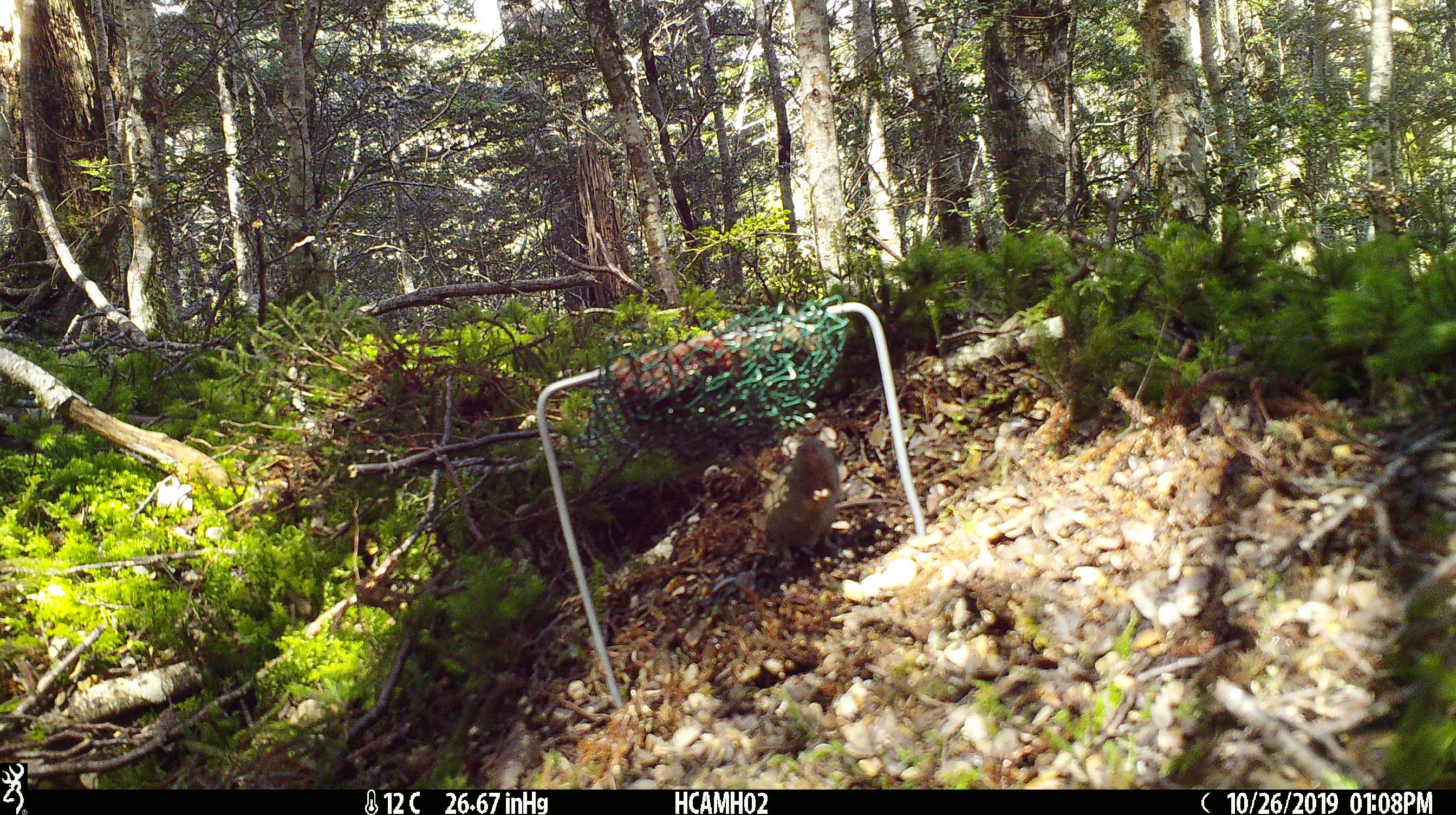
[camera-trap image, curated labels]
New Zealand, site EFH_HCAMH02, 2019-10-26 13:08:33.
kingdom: Animalia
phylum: Chordata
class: Mammalia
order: Rodentia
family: Muridae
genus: Mus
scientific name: Mus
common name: mouse